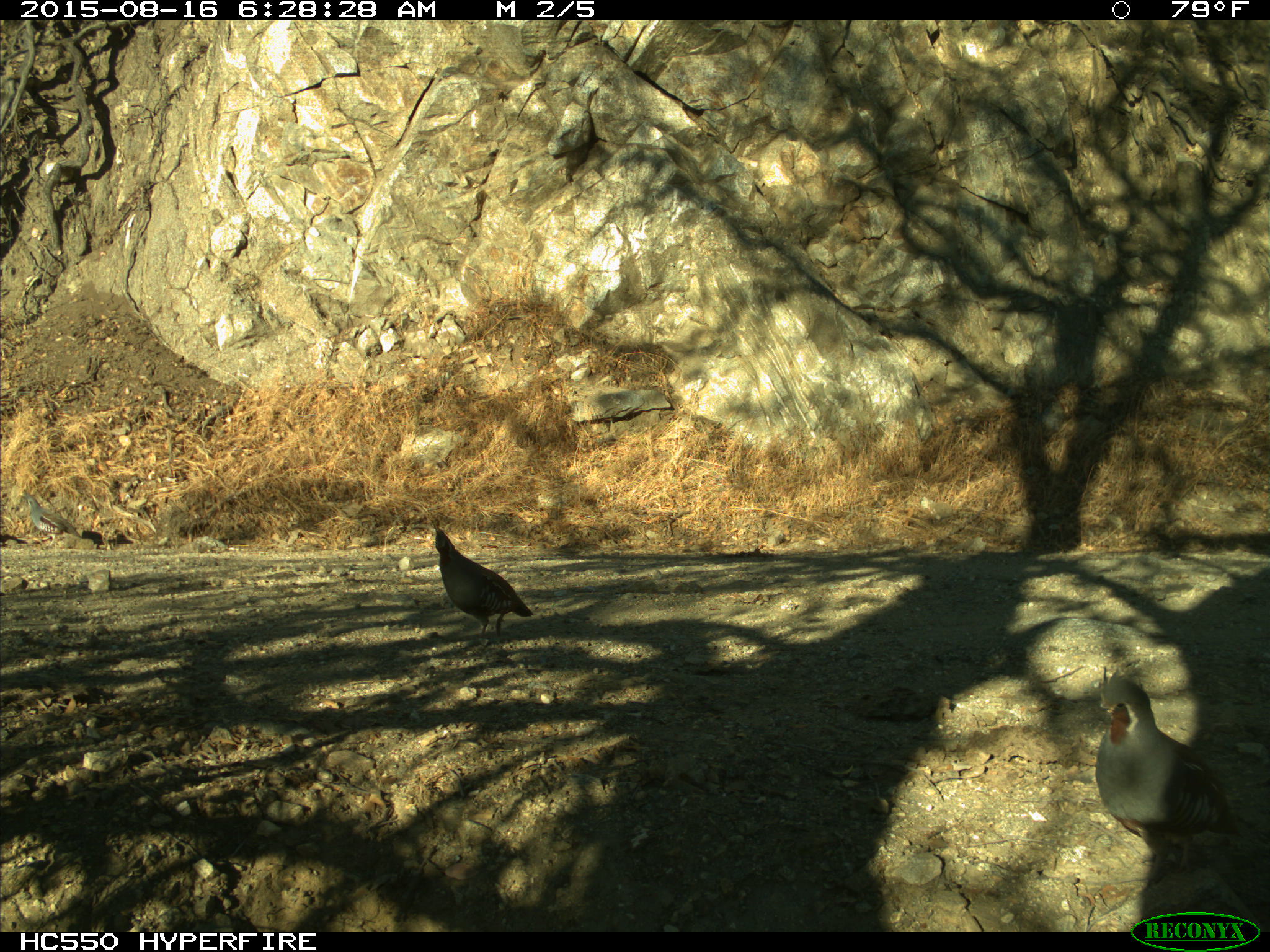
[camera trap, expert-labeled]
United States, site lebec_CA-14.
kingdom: Animalia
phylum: Chordata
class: Aves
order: Galliformes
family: Odontophoridae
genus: Callipepla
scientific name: Callipepla californica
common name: california quail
Callipepla californica (california quail).